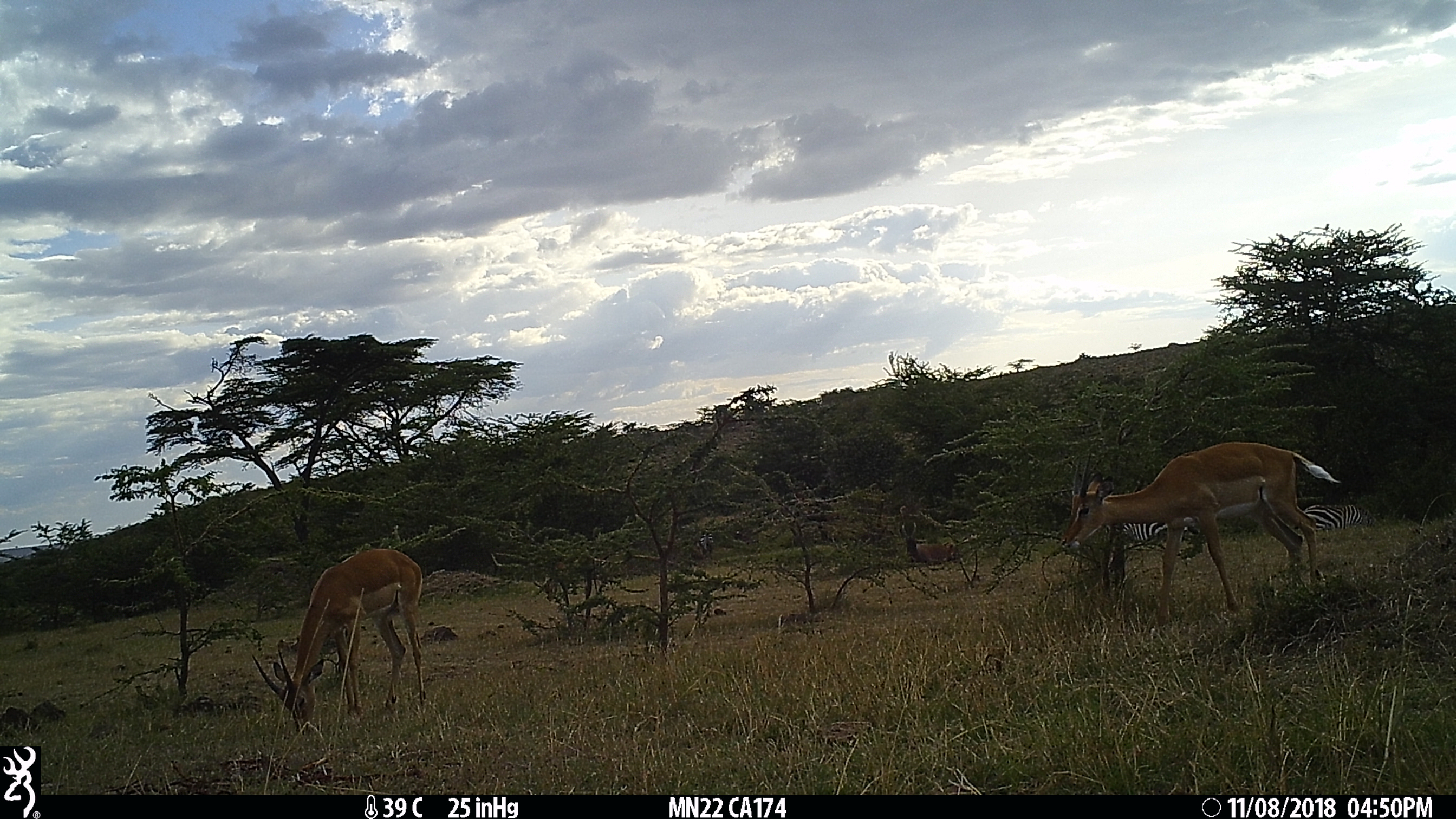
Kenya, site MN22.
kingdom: Animalia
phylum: Chordata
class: Mammalia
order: Perissodactyla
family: Equidae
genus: Equus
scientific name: Equus quagga burchellii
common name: burchell's zebra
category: zebra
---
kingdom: Animalia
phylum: Chordata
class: Mammalia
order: Artiodactyla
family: Bovidae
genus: Aepyceros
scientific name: Aepyceros melampus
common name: impala